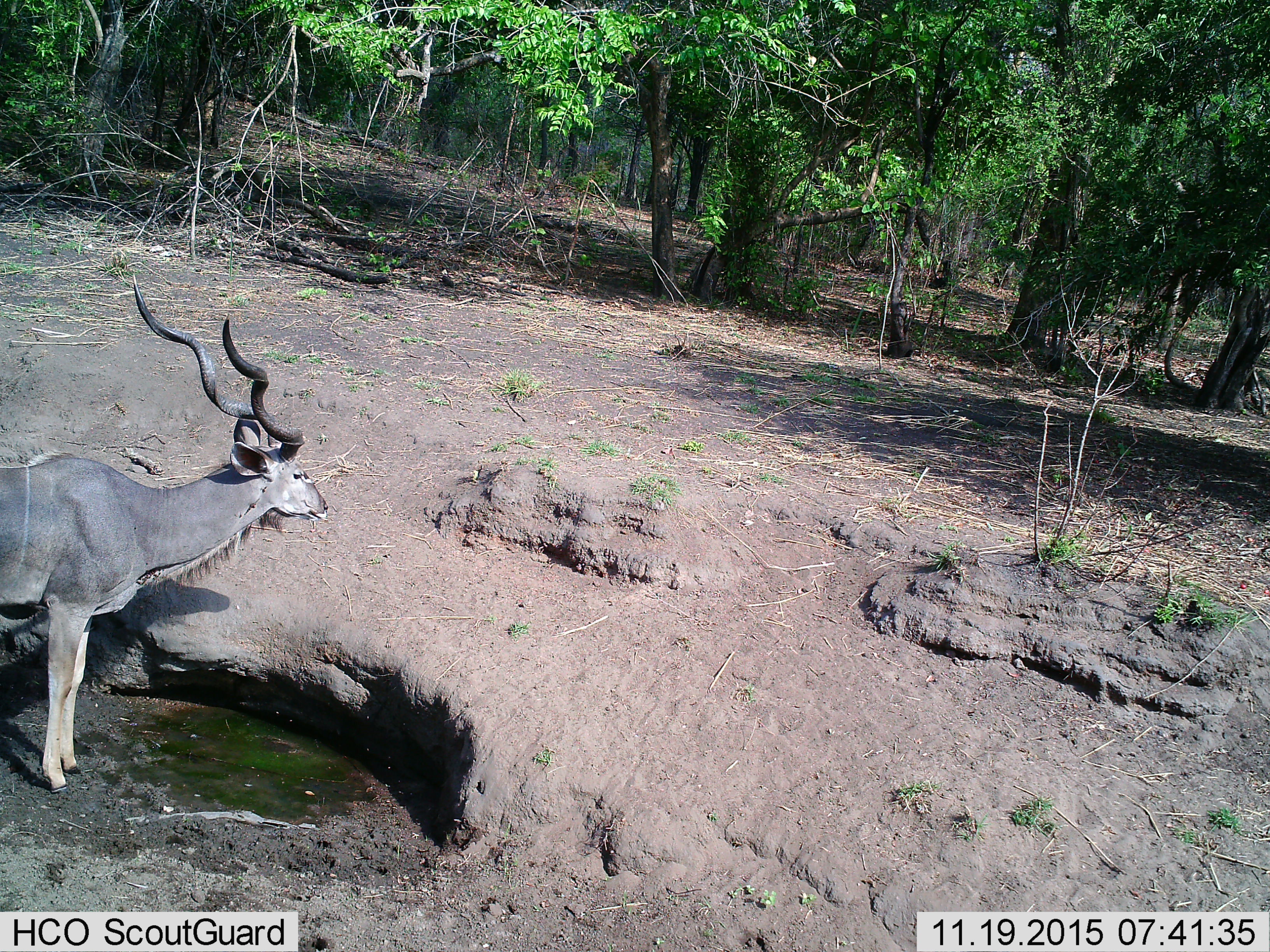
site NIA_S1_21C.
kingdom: Animalia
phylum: Chordata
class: Mammalia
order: Artiodactyla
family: Bovidae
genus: Tragelaphus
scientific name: Tragelaphus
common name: kudu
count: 1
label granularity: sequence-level